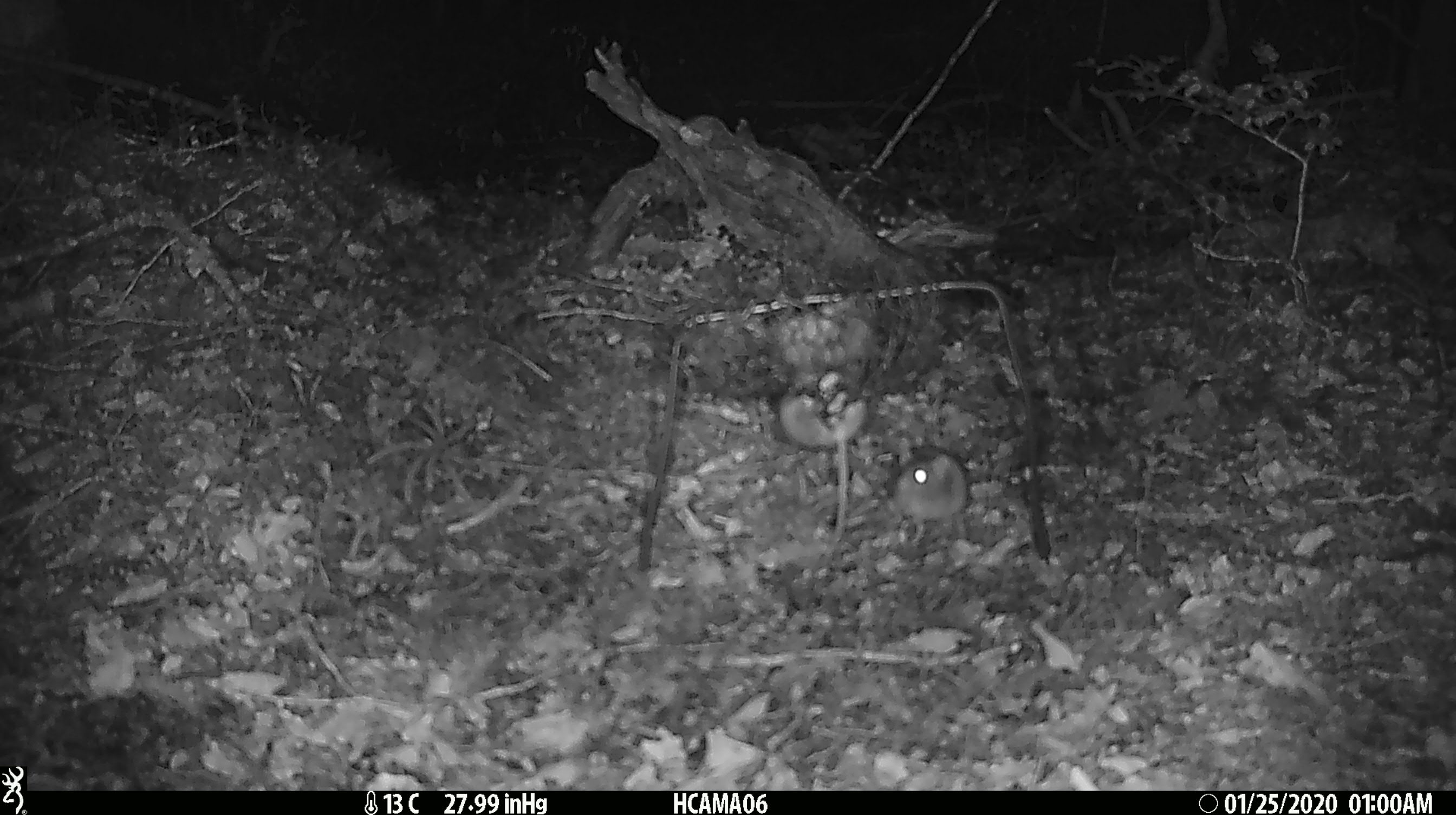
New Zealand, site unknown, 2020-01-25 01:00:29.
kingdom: Animalia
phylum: Chordata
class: Mammalia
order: Rodentia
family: Muridae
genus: Mus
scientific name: Mus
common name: mouse